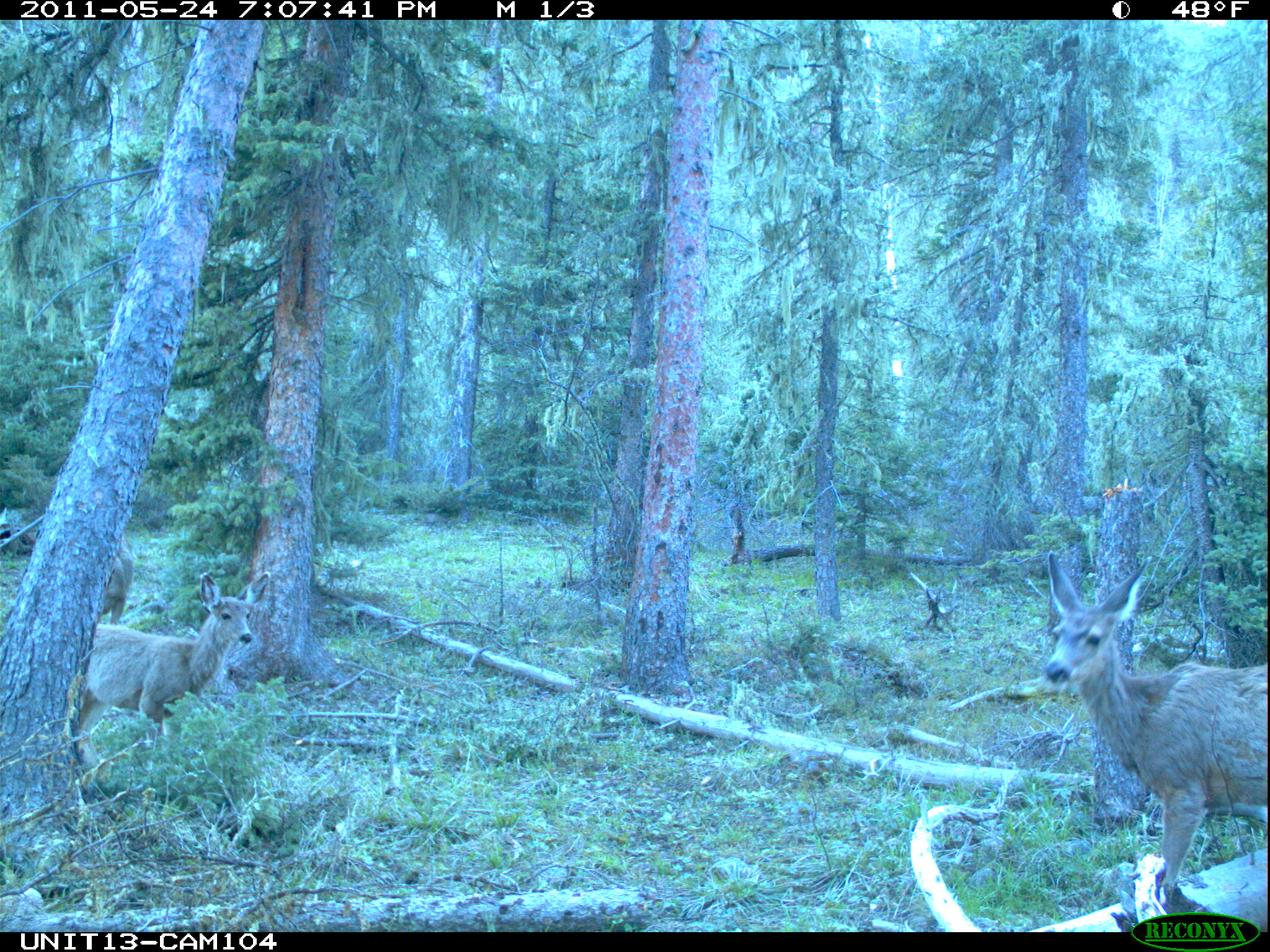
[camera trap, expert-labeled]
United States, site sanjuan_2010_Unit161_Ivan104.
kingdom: Animalia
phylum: Chordata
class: Mammalia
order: Artiodactyla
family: Cervidae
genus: Odocoileus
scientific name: Odocoileus hemionus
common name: mule deer